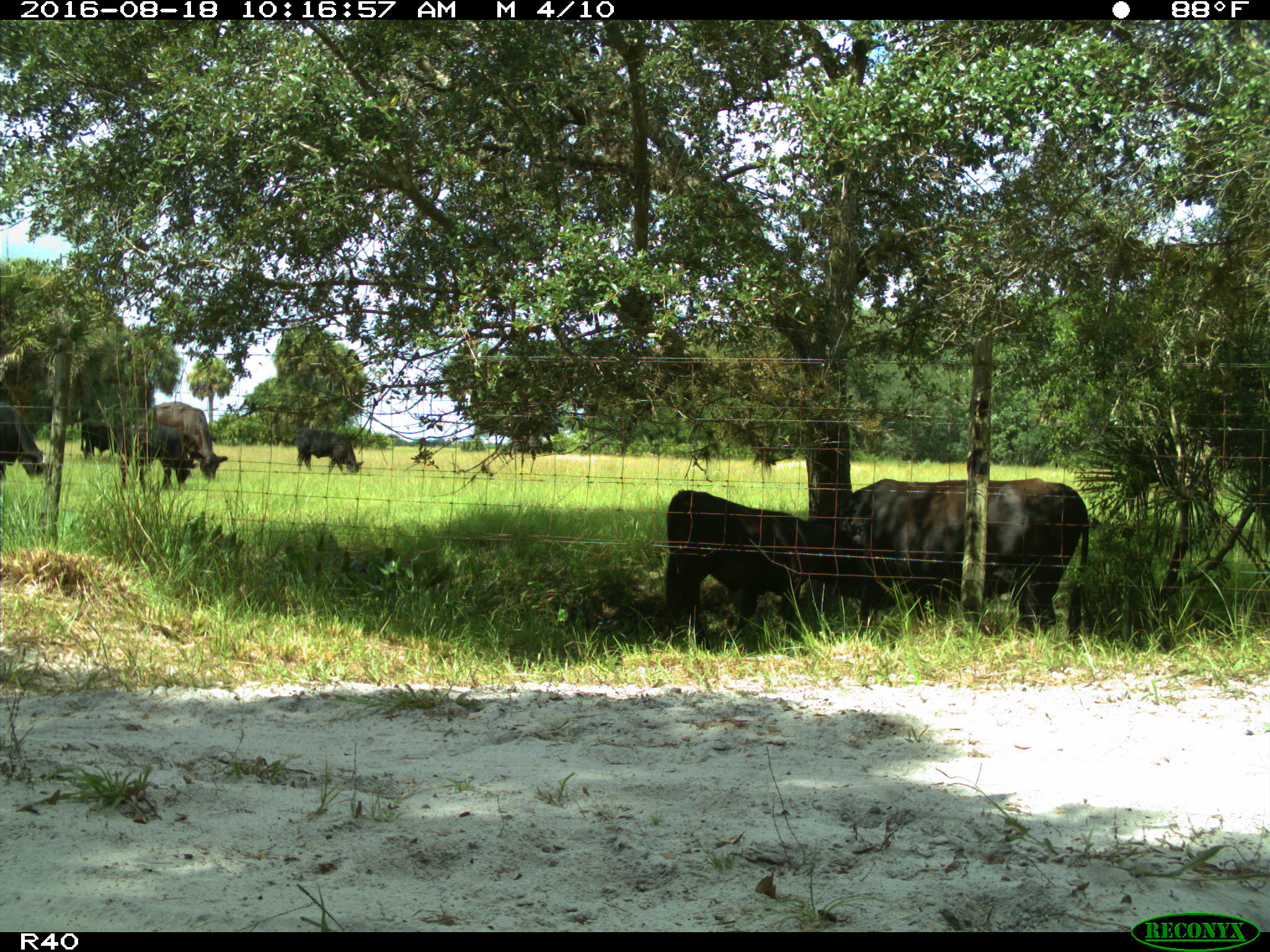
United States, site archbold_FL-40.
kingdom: Animalia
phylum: Chordata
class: Mammalia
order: Artiodactyla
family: Bovidae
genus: Bos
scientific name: Bos taurus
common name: domestic cow